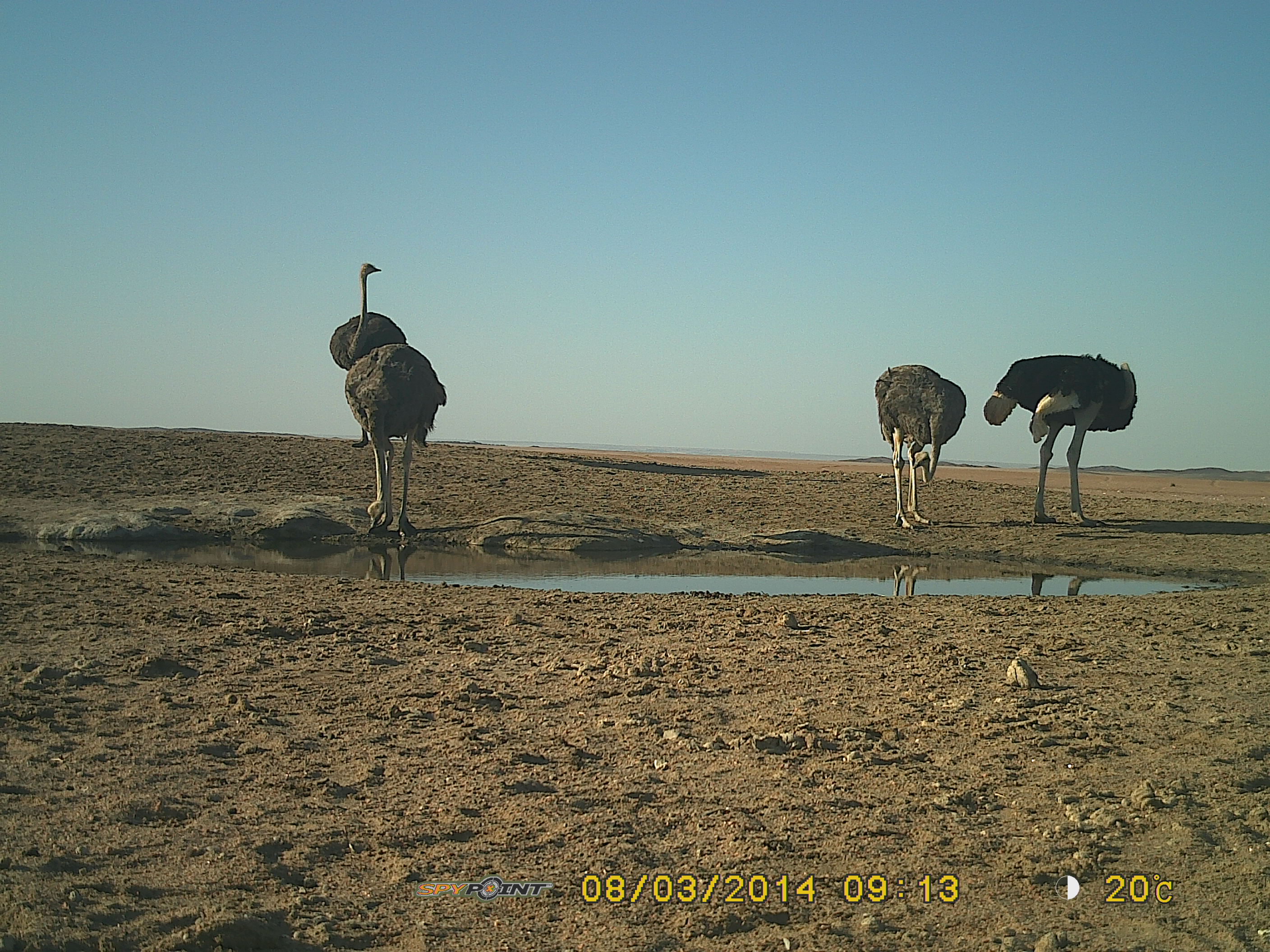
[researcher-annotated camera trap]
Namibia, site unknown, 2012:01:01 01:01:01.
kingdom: Animalia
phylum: Chordata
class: Aves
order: Struthioniformes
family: Struthionidae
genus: Struthio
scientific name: Struthio camelus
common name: common ostrich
Struthio camelus (common ostrich).